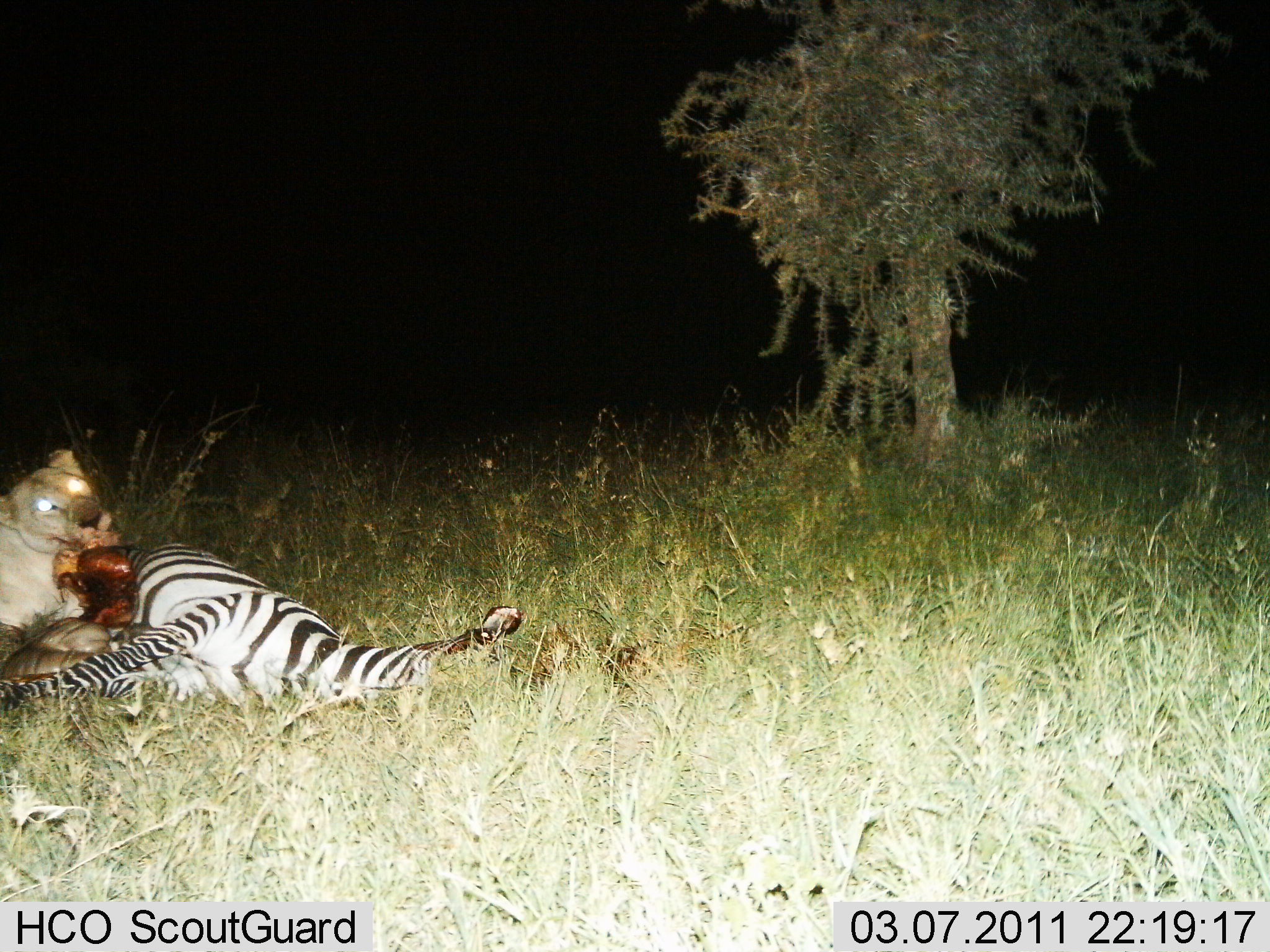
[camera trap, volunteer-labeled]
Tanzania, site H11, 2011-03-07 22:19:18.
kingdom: Animalia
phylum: Chordata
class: Mammalia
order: Carnivora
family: Felidae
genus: Panthera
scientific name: Panthera leo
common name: lion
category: lionfemale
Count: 1.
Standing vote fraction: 0%.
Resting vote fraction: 8%.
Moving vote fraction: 0%.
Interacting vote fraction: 17%.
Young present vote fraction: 0%.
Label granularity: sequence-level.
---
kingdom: Animalia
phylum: Chordata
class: Mammalia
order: Perissodactyla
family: Equidae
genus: Equus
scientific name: Equus quagga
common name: plains zebra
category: zebra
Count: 1.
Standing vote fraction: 0%.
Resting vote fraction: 36%.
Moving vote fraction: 0%.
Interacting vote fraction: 64%.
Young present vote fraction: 0%.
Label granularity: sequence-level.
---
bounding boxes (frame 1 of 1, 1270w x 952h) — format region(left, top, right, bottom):
animal: region(0, 542, 522, 718); region(0, 448, 118, 633)